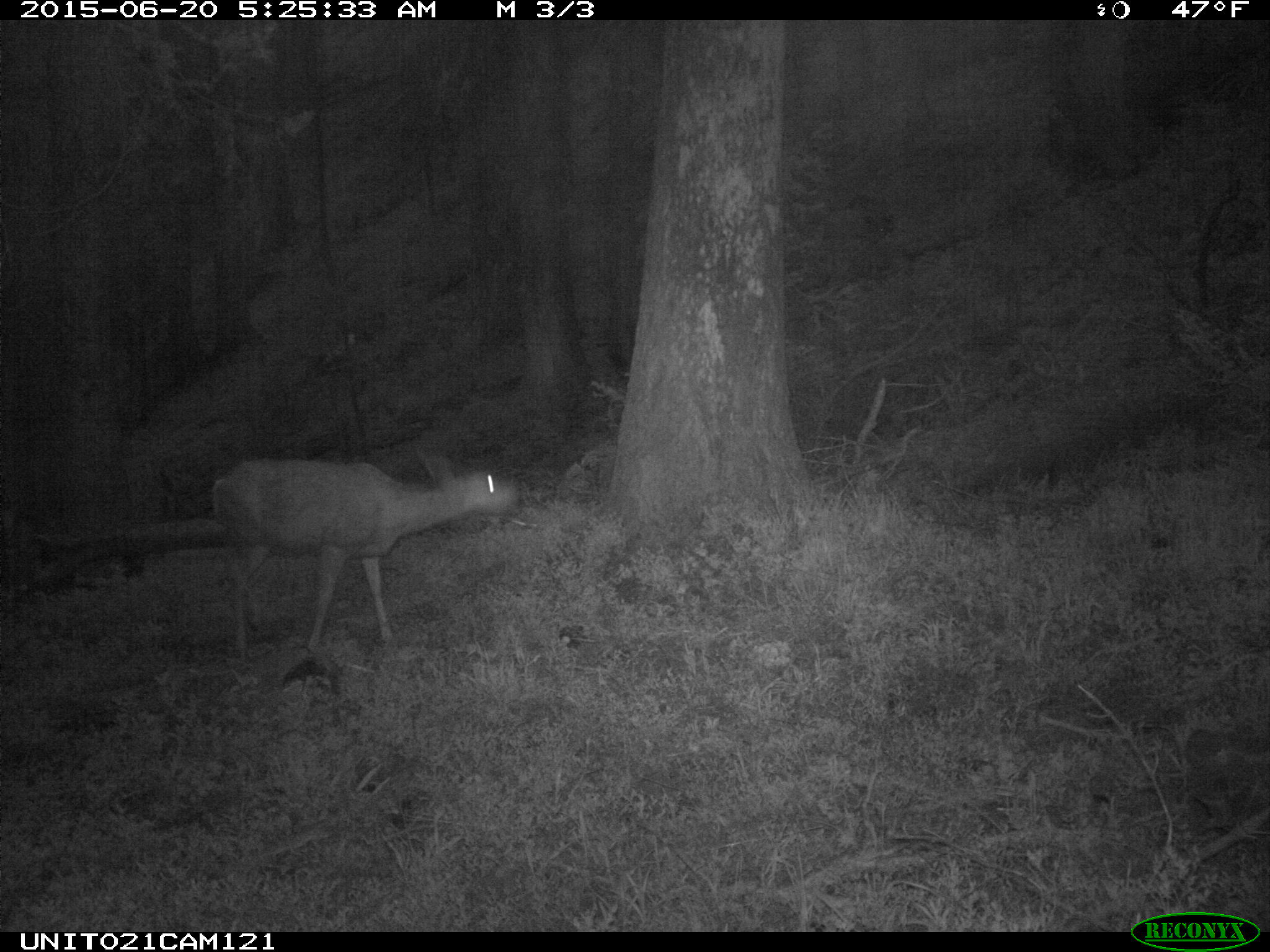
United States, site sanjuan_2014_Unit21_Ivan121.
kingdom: Animalia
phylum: Chordata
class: Mammalia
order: Artiodactyla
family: Cervidae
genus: Odocoileus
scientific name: Odocoileus hemionus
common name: mule deer